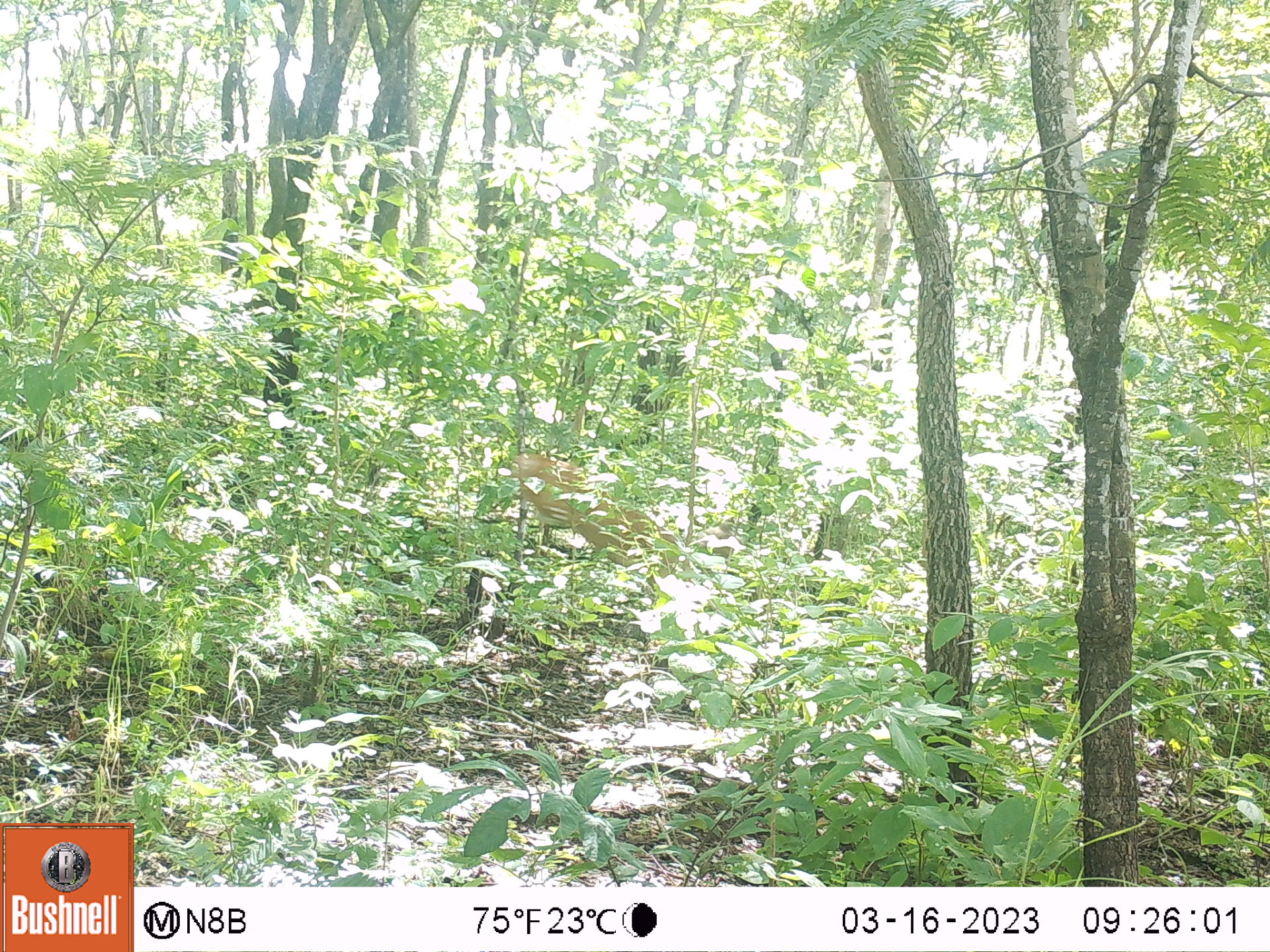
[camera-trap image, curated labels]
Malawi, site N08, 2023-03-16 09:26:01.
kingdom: Animalia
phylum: Chordata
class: Mammalia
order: Artiodactyla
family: Bovidae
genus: Tragelaphus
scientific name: Tragelaphus sylvaticus sylvaticus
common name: cape bushbuck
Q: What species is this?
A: Cape bushbuck (Tragelaphus sylvaticus sylvaticus).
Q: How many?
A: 1.